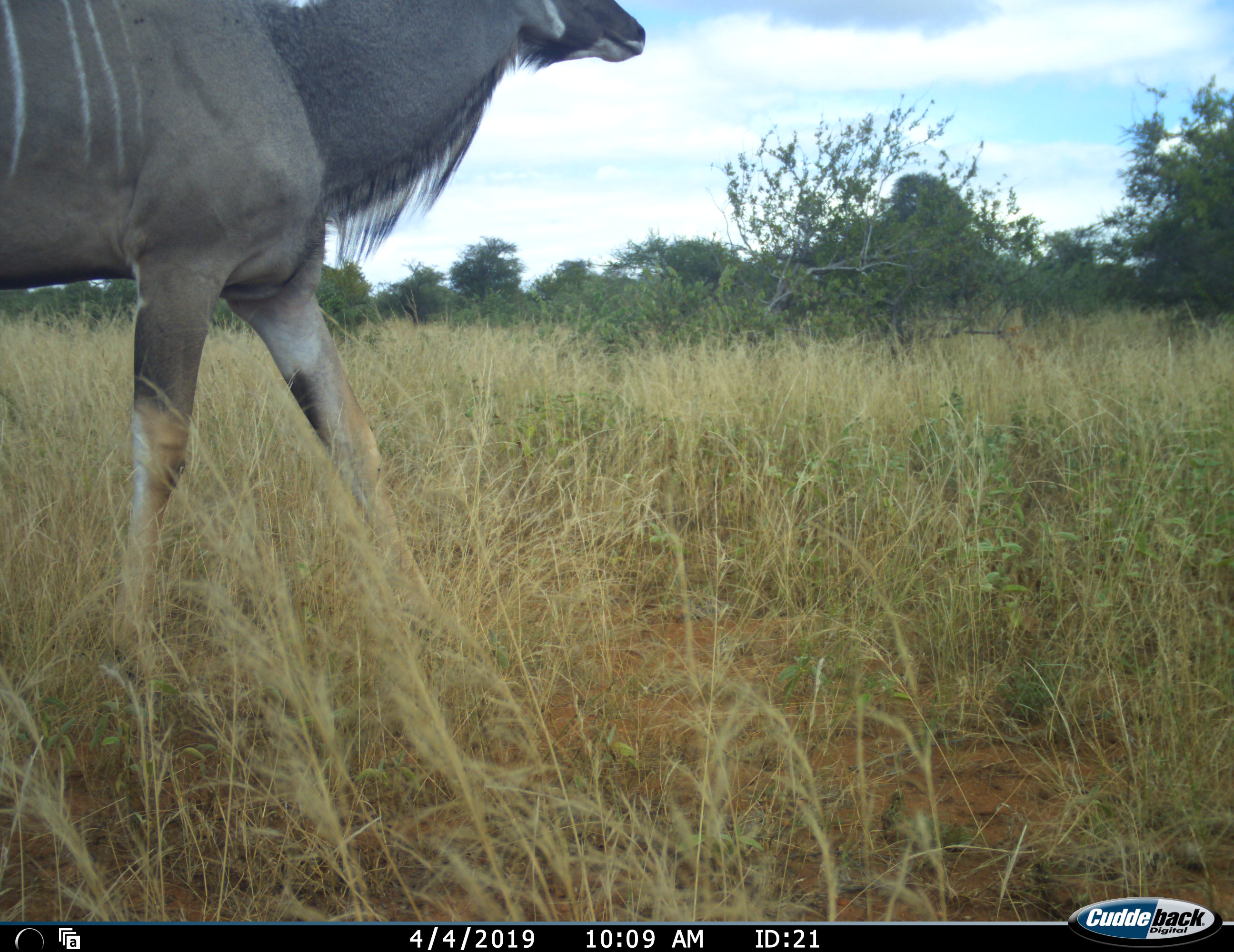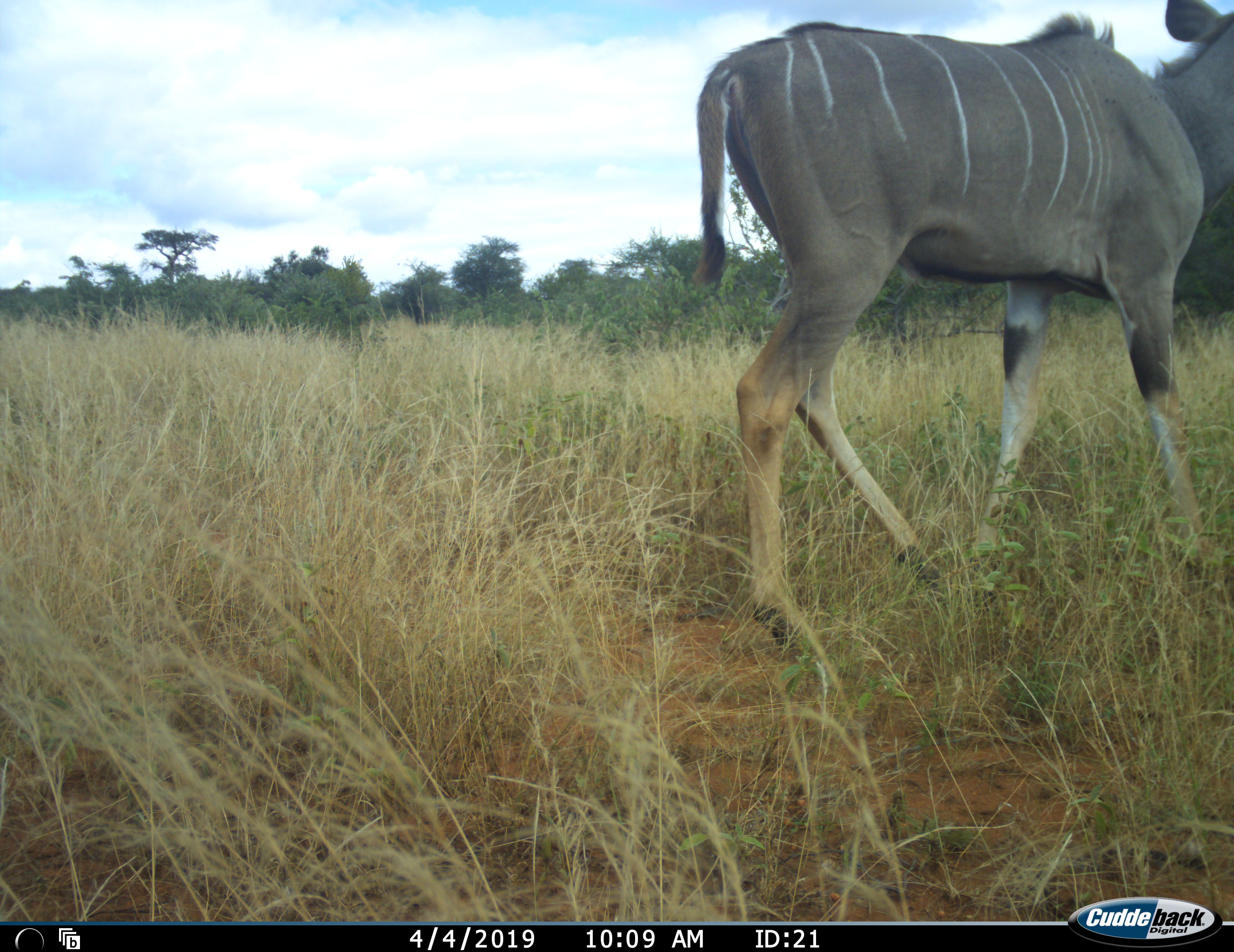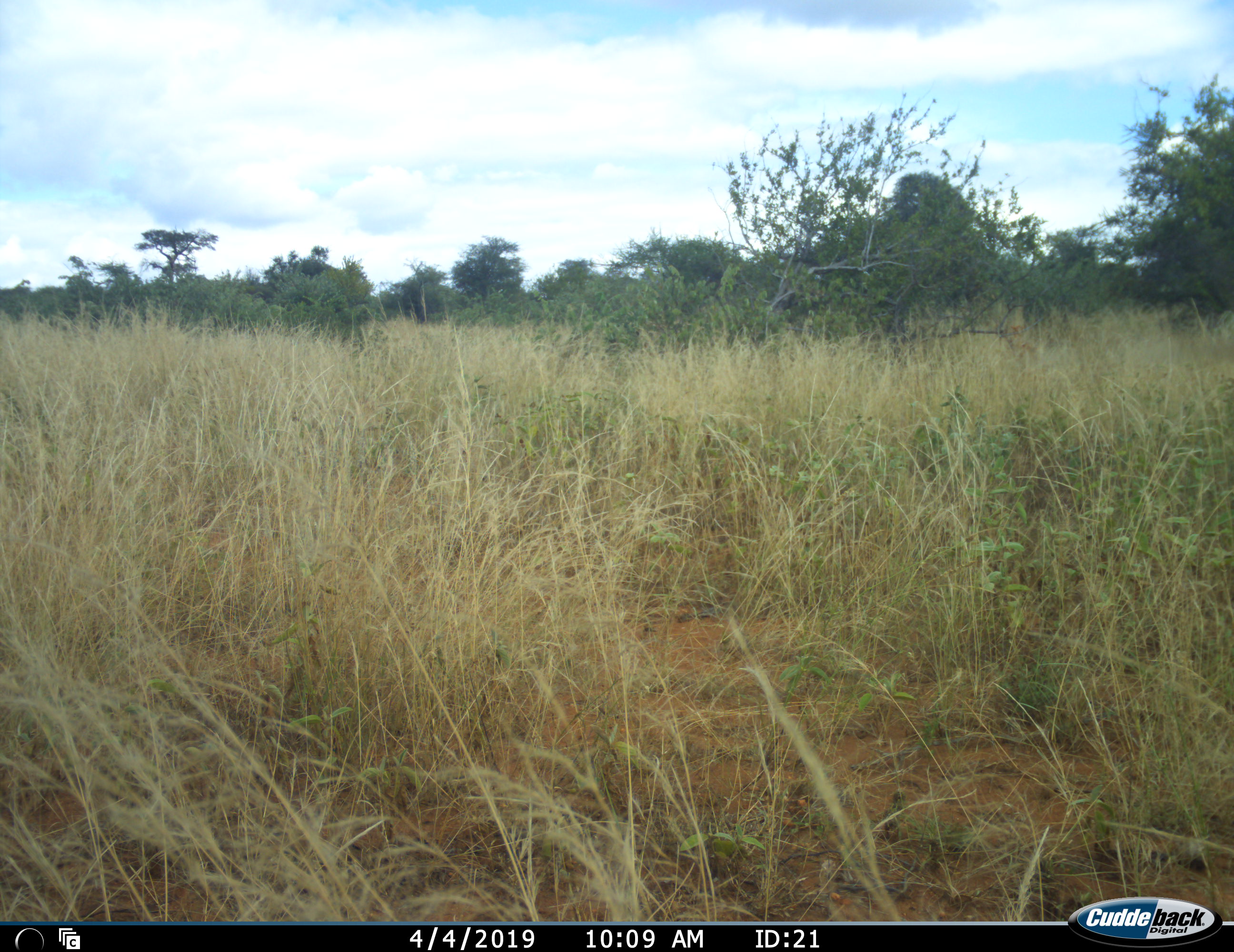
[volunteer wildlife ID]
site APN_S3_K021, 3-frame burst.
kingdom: Animalia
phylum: Chordata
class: Mammalia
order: Artiodactyla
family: Bovidae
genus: Tragelaphus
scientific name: Tragelaphus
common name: kudu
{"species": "kudu (Tragelaphus)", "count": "1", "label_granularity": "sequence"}